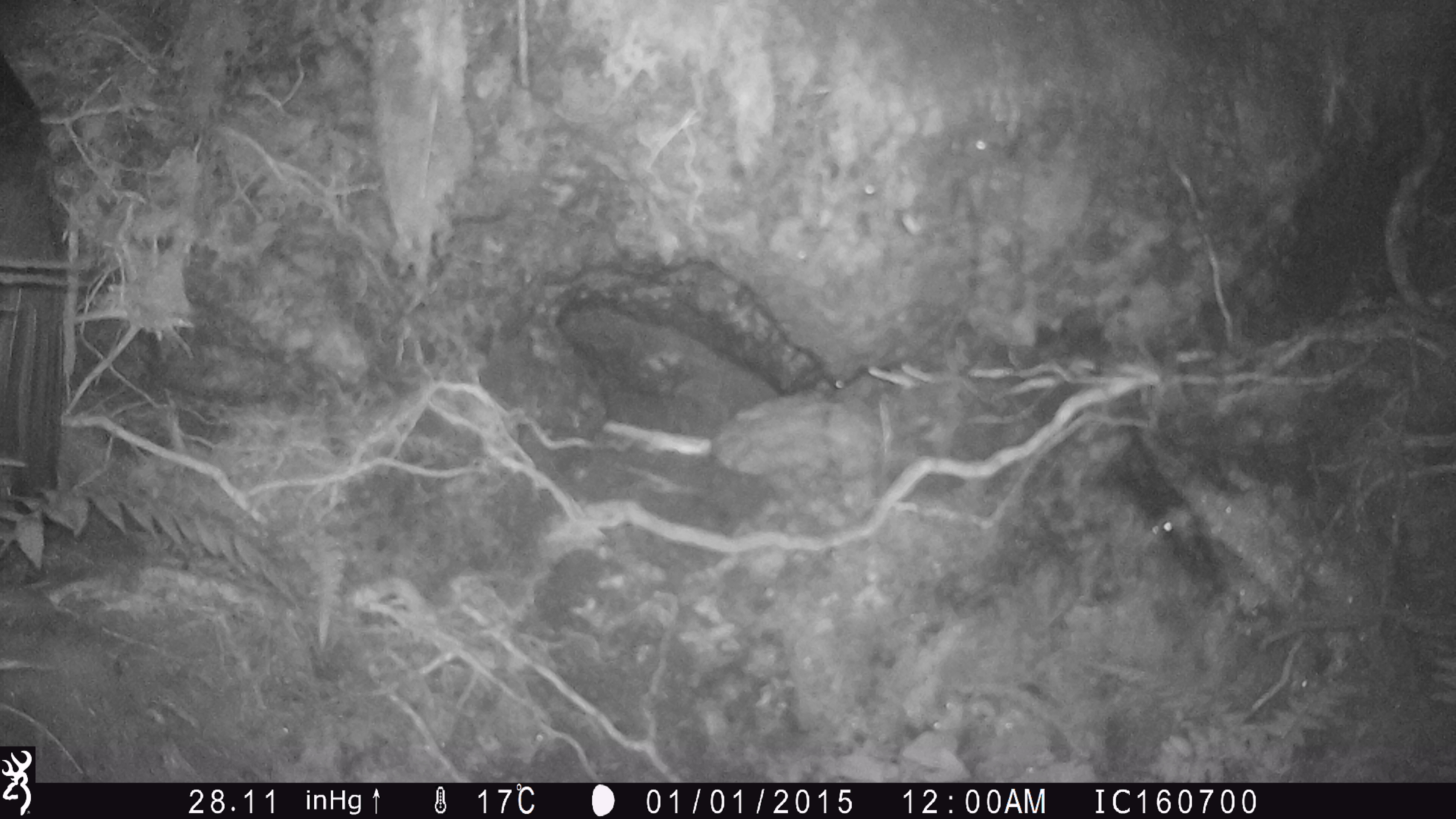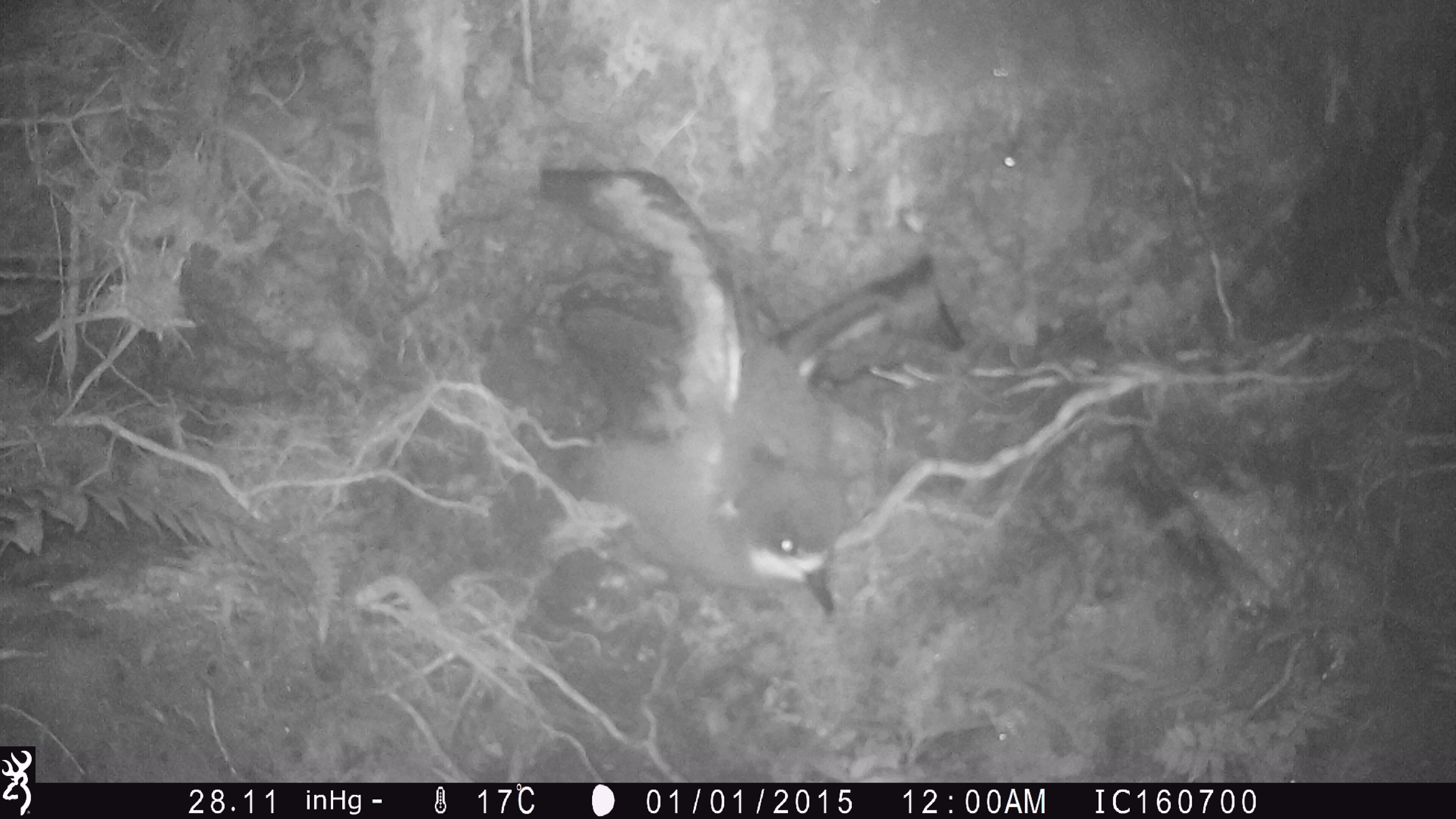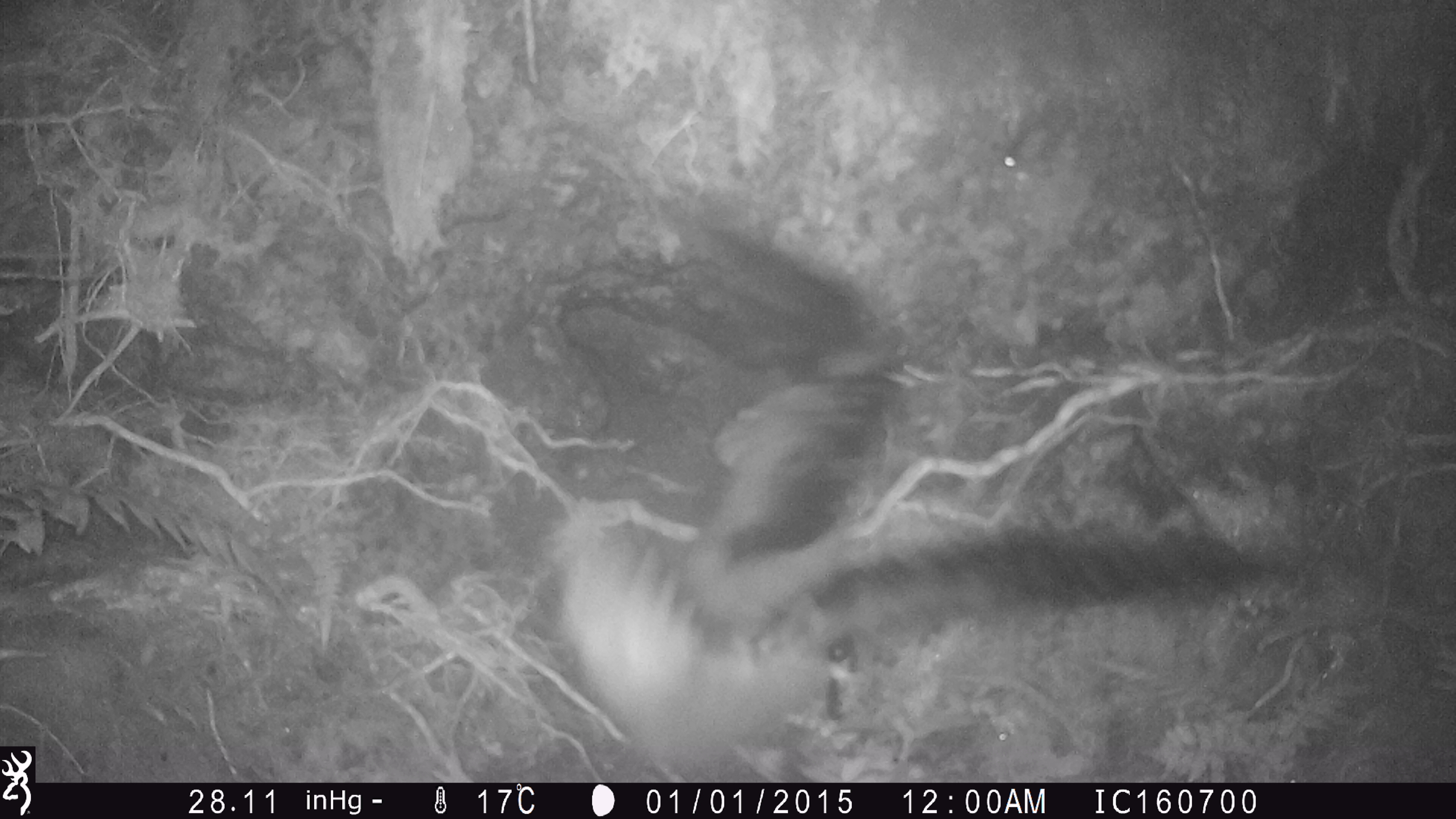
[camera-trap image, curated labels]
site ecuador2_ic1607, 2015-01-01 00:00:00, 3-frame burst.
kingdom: Animalia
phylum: Chordata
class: Aves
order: Procellariiformes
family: Procellariidae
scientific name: Procellariidae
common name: petrel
Petrel (Procellariidae).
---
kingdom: Animalia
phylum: Chordata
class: Aves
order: Procellariiformes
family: Procellariidae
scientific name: Procellariidae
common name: petrel chick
Petrel chick (Procellariidae).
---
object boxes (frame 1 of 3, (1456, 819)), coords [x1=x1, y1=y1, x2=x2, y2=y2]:
petrel: [x1=0, y1=51, x2=71, y2=510]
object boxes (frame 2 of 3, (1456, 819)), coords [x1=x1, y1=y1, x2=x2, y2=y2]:
petrel chick: [x1=519, y1=164, x2=958, y2=620]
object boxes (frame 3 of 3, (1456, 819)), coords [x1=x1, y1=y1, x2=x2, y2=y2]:
petrel chick: [x1=536, y1=214, x2=1248, y2=780]